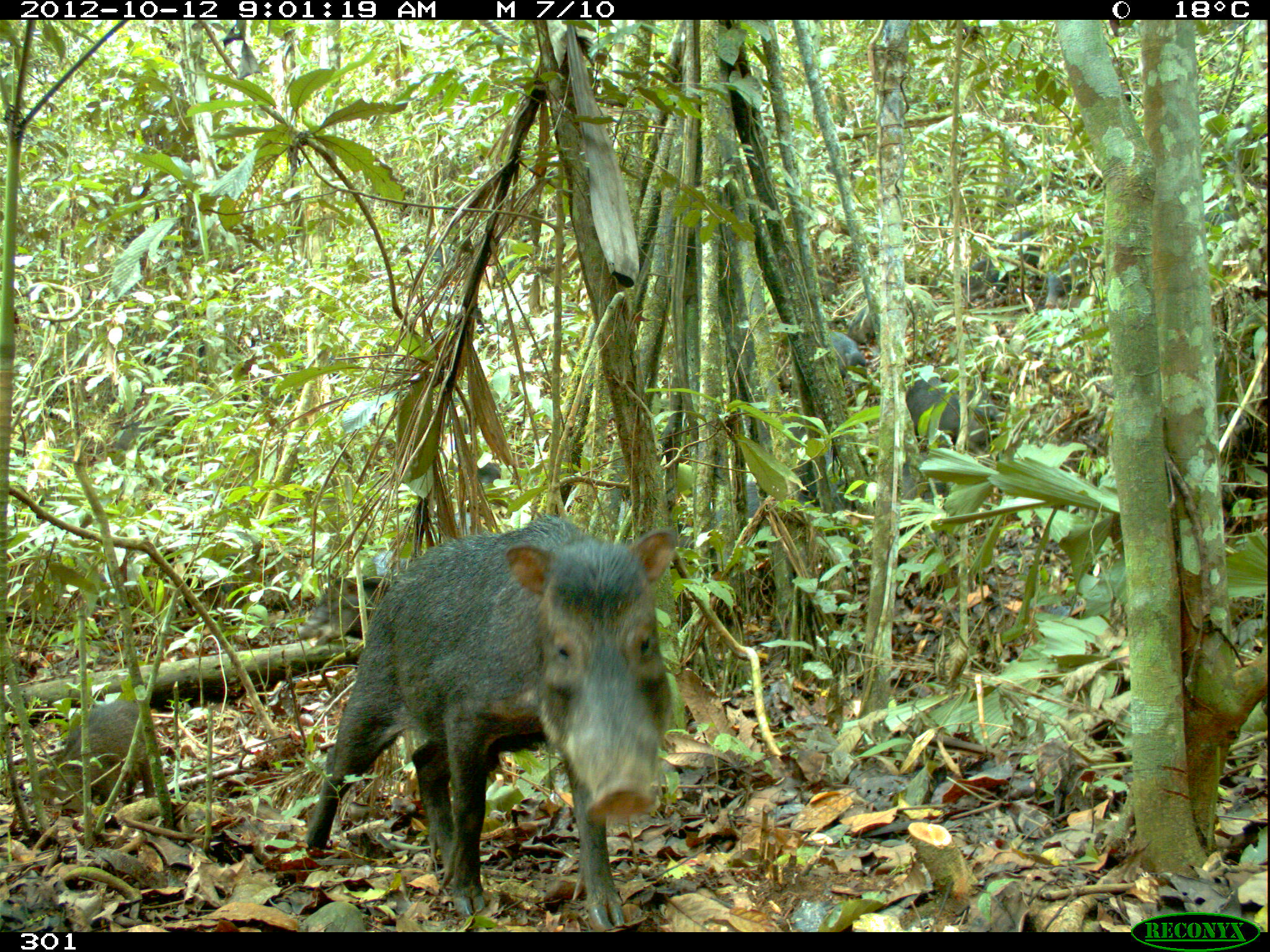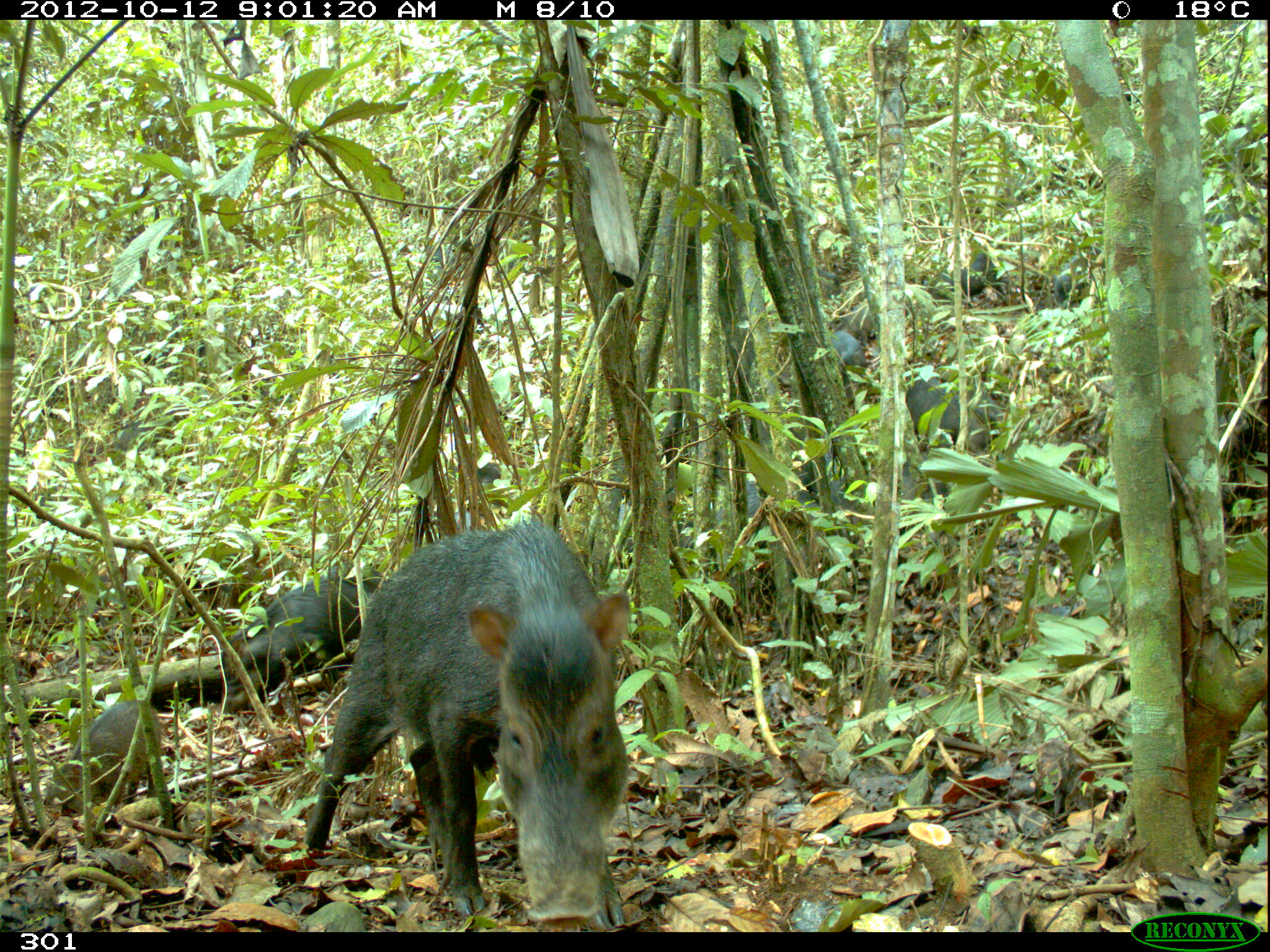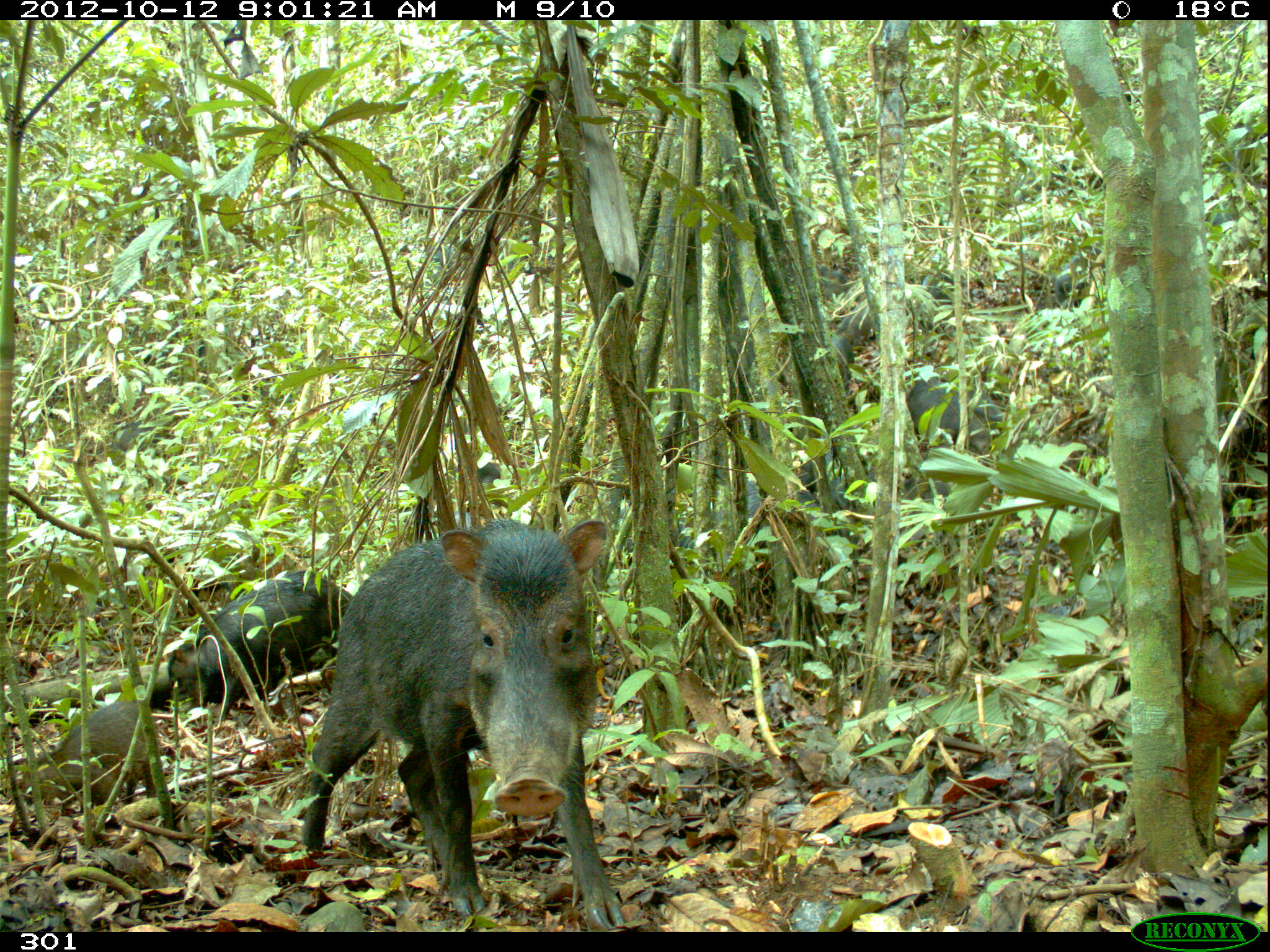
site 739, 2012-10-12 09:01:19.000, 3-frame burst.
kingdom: Animalia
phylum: Chordata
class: Mammalia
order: Artiodactyla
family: Tayassuidae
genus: Tayassu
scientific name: Tayassu pecari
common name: white-lipped peccary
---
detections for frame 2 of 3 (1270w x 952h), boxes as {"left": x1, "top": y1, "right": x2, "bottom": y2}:
tayassu pecari: {"left": 299, "top": 514, "right": 636, "bottom": 926}; {"left": 218, "top": 565, "right": 385, "bottom": 717}; {"left": 41, "top": 686, "right": 153, "bottom": 799}; {"left": 711, "top": 479, "right": 820, "bottom": 543}; {"left": 908, "top": 374, "right": 995, "bottom": 453}; {"left": 824, "top": 457, "right": 921, "bottom": 525}; {"left": 835, "top": 296, "right": 913, "bottom": 350}; {"left": 925, "top": 256, "right": 1008, "bottom": 306}; {"left": 1058, "top": 225, "right": 1108, "bottom": 300}; {"left": 825, "top": 325, "right": 869, "bottom": 389}; {"left": 115, "top": 414, "right": 158, "bottom": 463}; {"left": 468, "top": 458, "right": 504, "bottom": 492}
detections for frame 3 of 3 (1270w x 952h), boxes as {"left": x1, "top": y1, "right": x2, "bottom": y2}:
tayassu pecari: {"left": 297, "top": 514, "right": 629, "bottom": 926}; {"left": 218, "top": 565, "right": 350, "bottom": 717}; {"left": 22, "top": 706, "right": 155, "bottom": 819}; {"left": 163, "top": 639, "right": 285, "bottom": 715}; {"left": 711, "top": 479, "right": 820, "bottom": 543}; {"left": 908, "top": 374, "right": 995, "bottom": 453}; {"left": 824, "top": 457, "right": 921, "bottom": 525}; {"left": 835, "top": 296, "right": 913, "bottom": 350}; {"left": 1058, "top": 225, "right": 1108, "bottom": 300}; {"left": 825, "top": 325, "right": 869, "bottom": 389}; {"left": 115, "top": 414, "right": 158, "bottom": 463}; {"left": 925, "top": 256, "right": 962, "bottom": 306}; {"left": 967, "top": 375, "right": 1005, "bottom": 422}; {"left": 468, "top": 458, "right": 504, "bottom": 492}